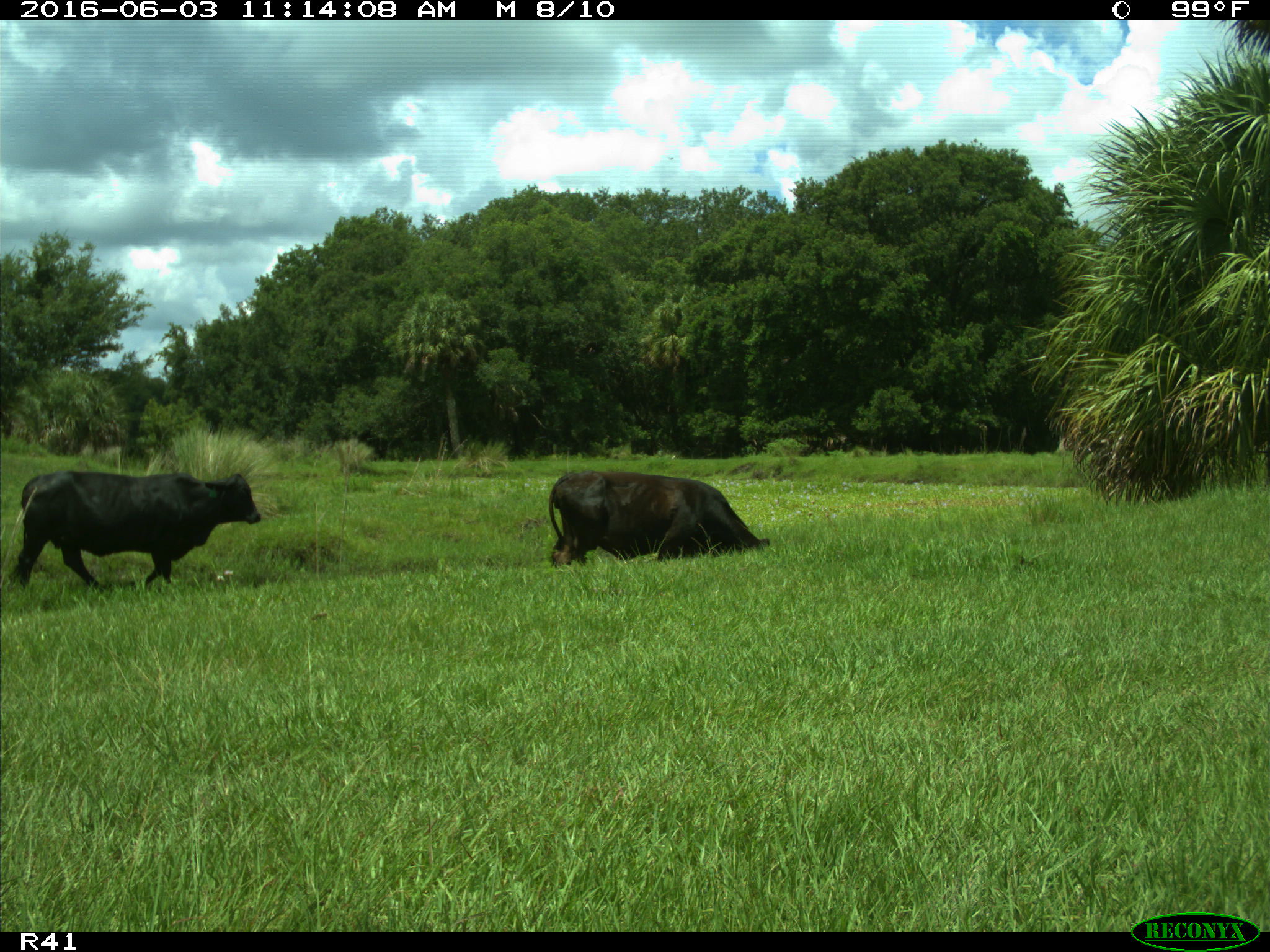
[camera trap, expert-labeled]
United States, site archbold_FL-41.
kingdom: Animalia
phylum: Chordata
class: Mammalia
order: Artiodactyla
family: Bovidae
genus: Bos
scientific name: Bos taurus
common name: domestic cow